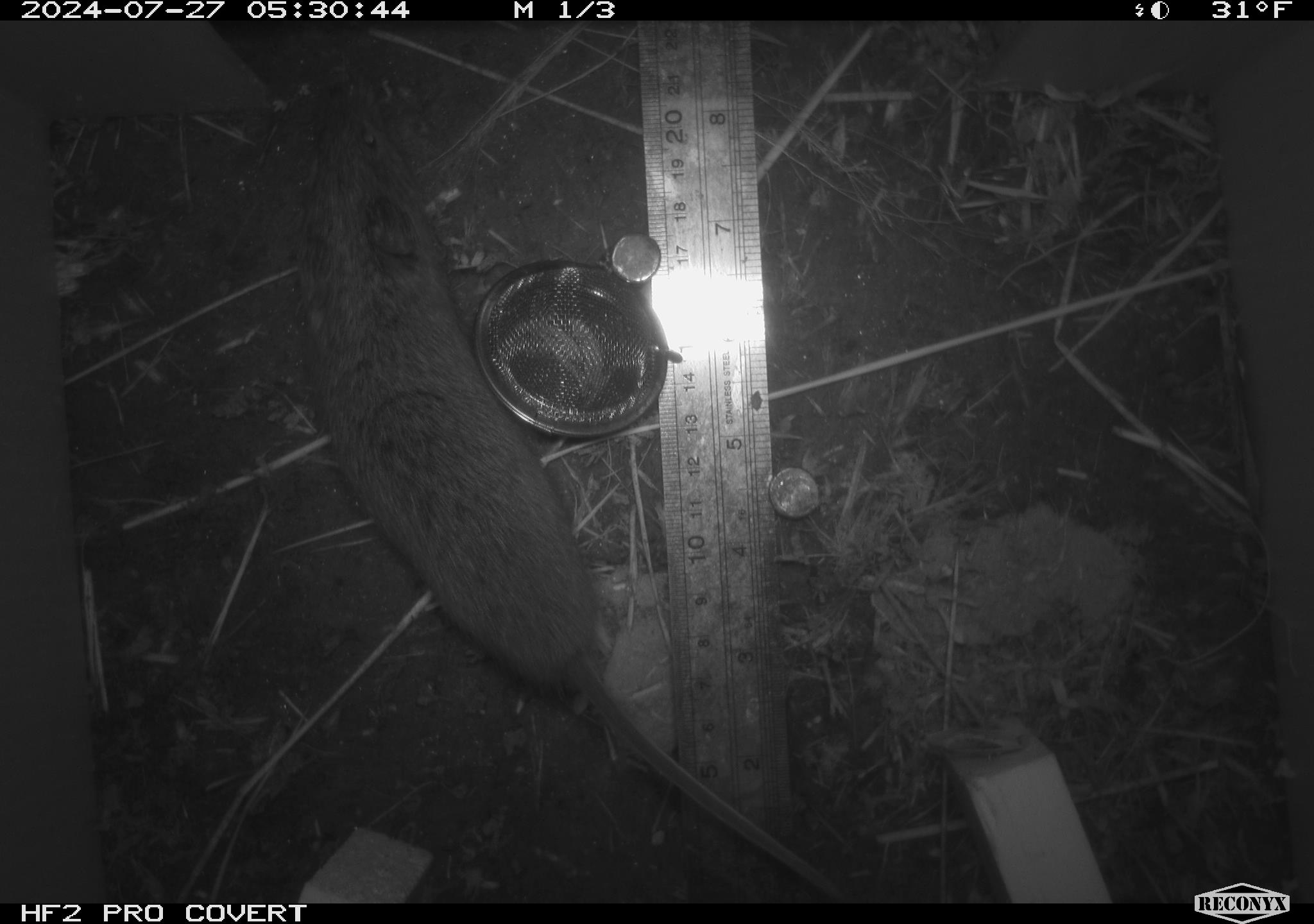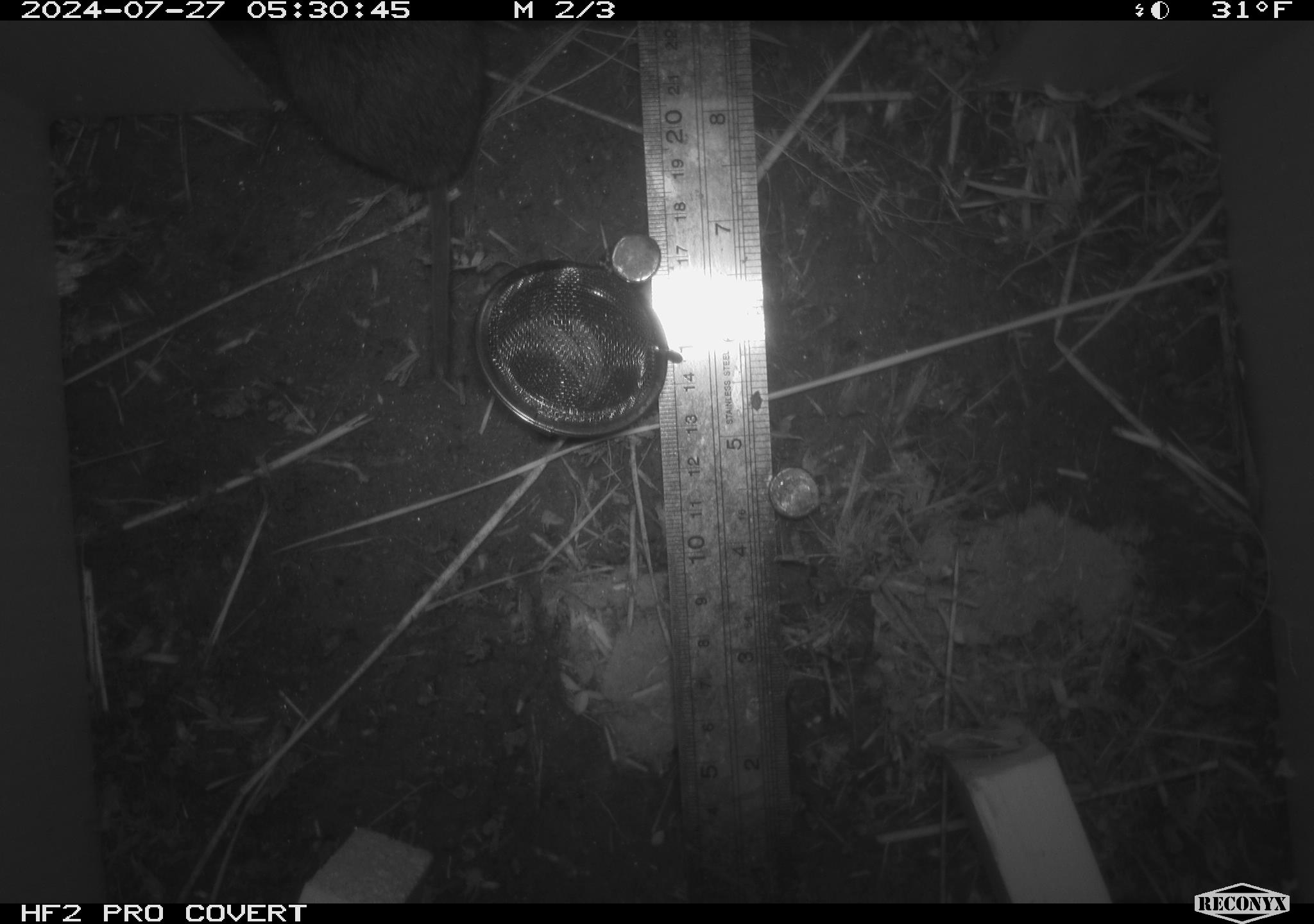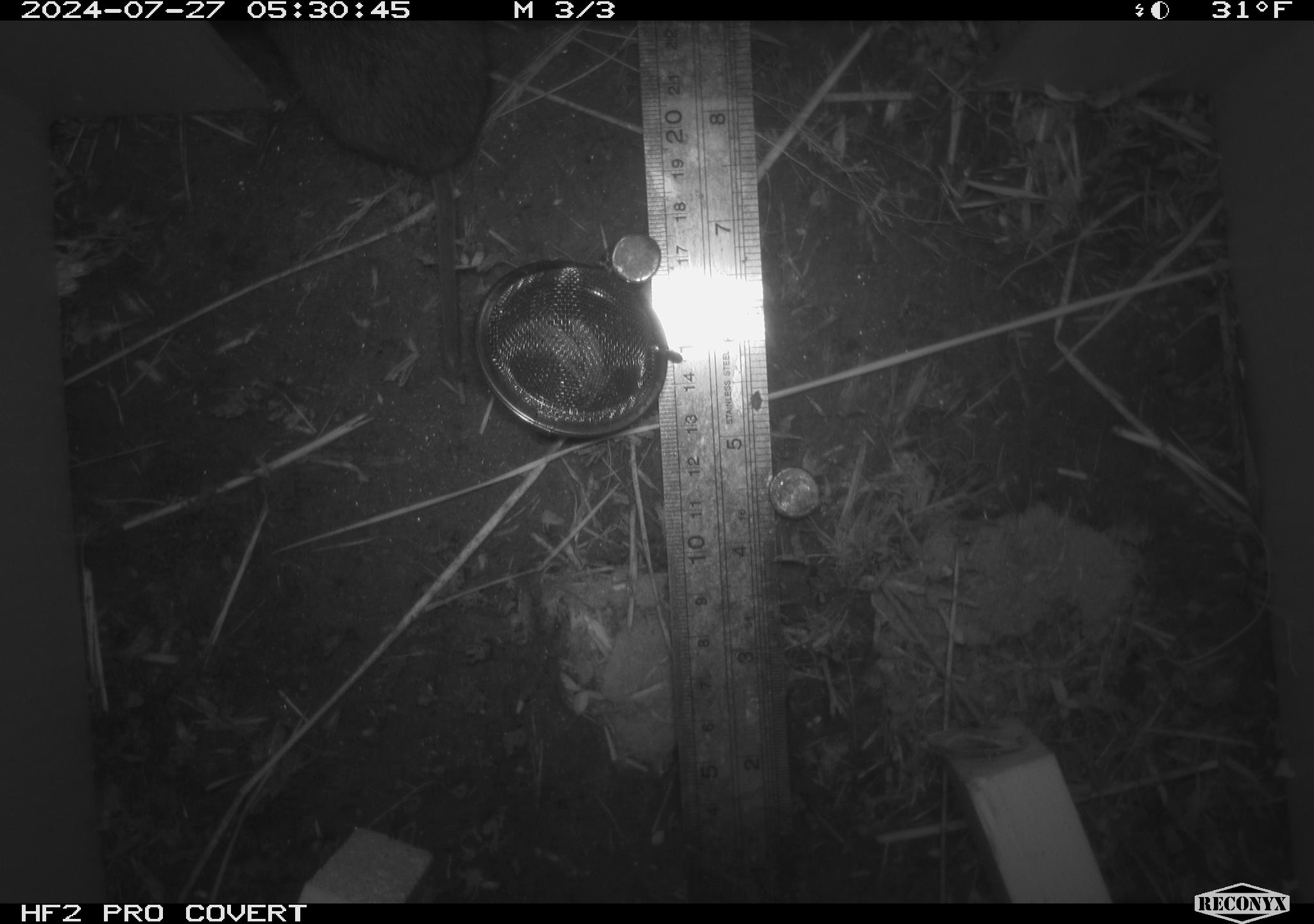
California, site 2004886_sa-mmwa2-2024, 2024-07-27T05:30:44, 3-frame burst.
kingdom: Animalia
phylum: Chordata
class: Mammalia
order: Rodentia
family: Cricetidae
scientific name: Arvicolinae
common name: voles, lemmings, and muskrats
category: arvicolinae subfamily